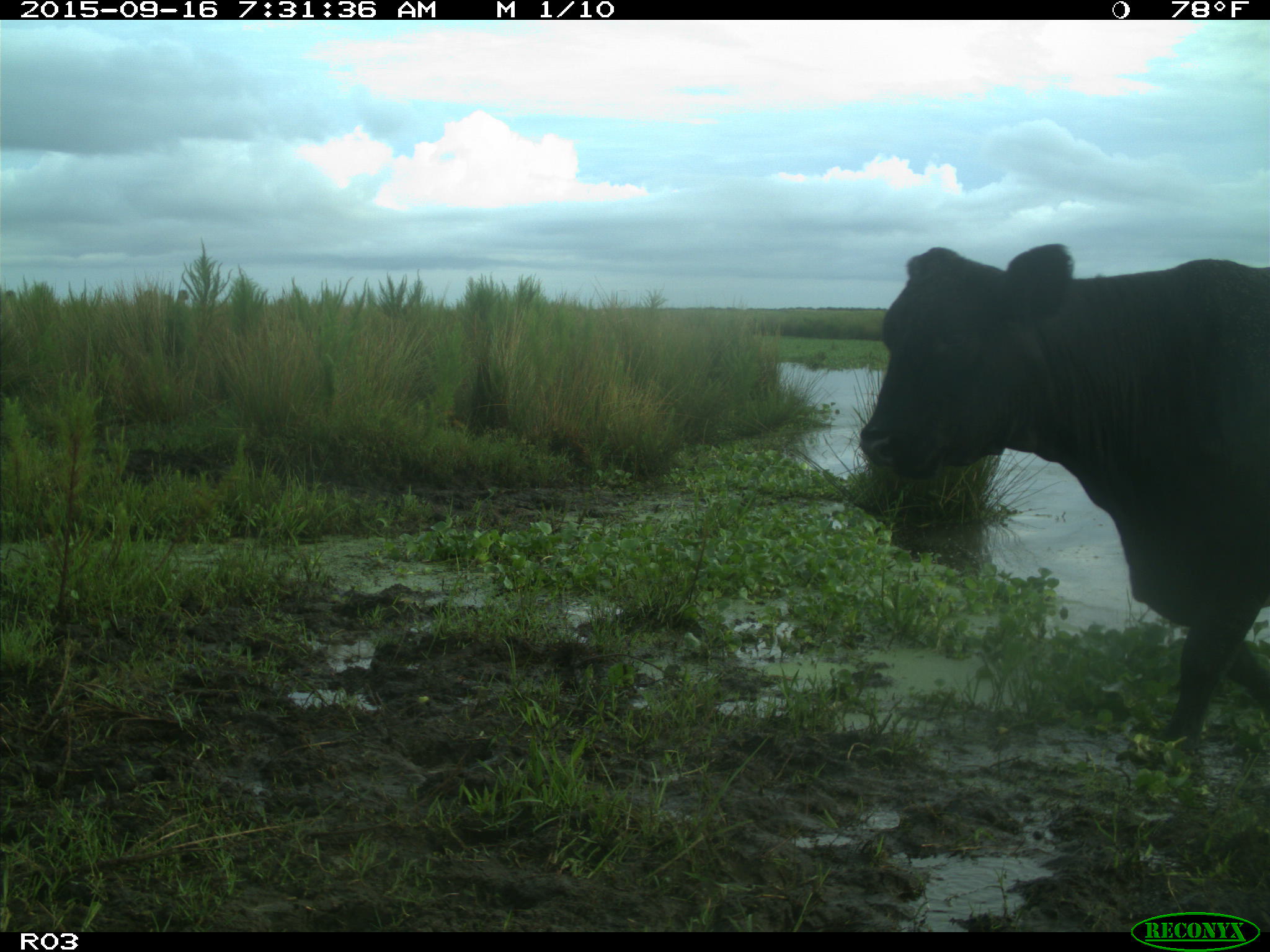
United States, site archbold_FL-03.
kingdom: Animalia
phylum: Chordata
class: Mammalia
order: Artiodactyla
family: Bovidae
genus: Bos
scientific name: Bos taurus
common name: domestic cow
Bos taurus (domestic cow).